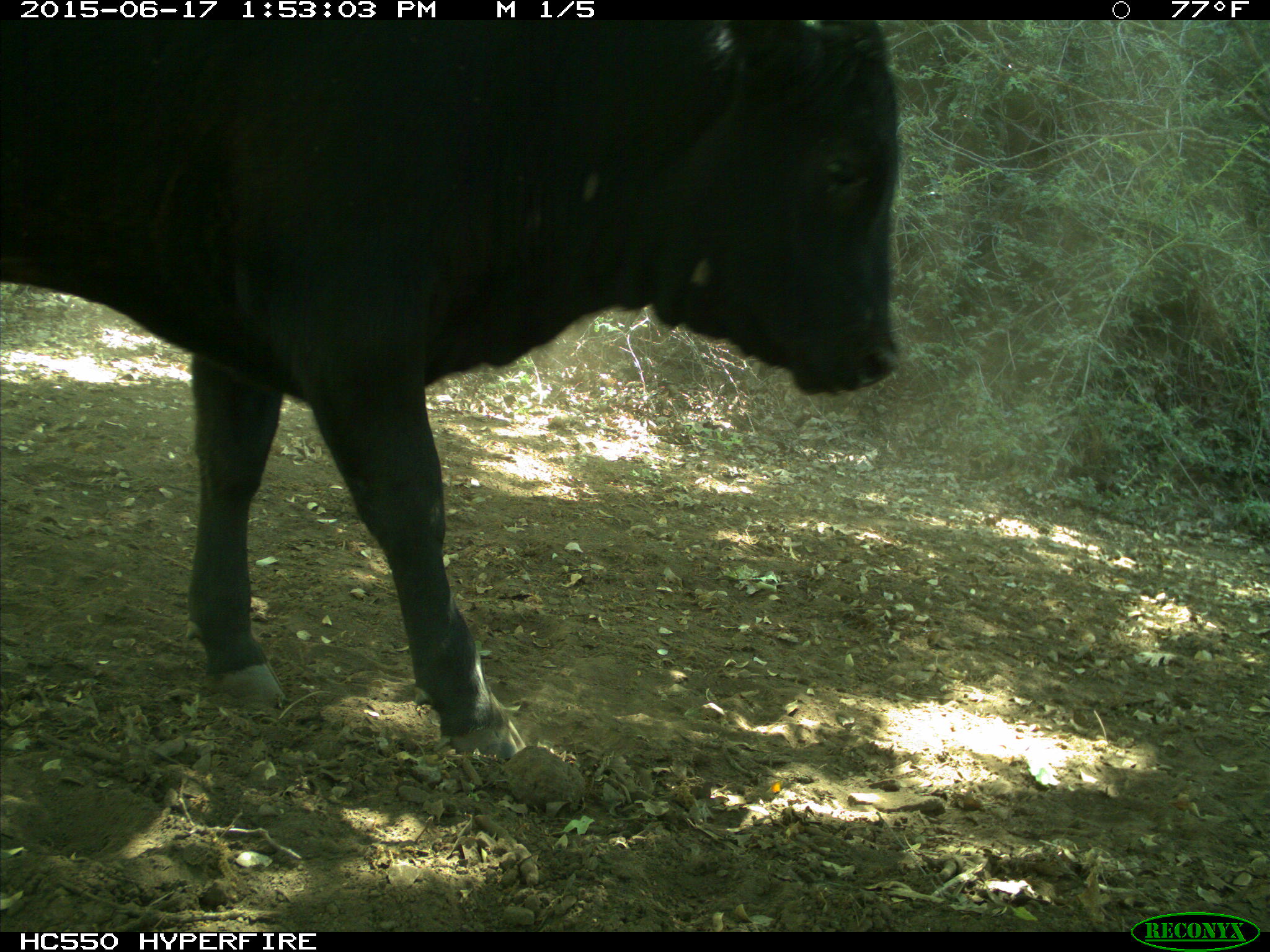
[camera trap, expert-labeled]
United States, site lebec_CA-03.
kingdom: Animalia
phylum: Chordata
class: Mammalia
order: Artiodactyla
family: Bovidae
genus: Bos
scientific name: Bos taurus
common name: domestic cow